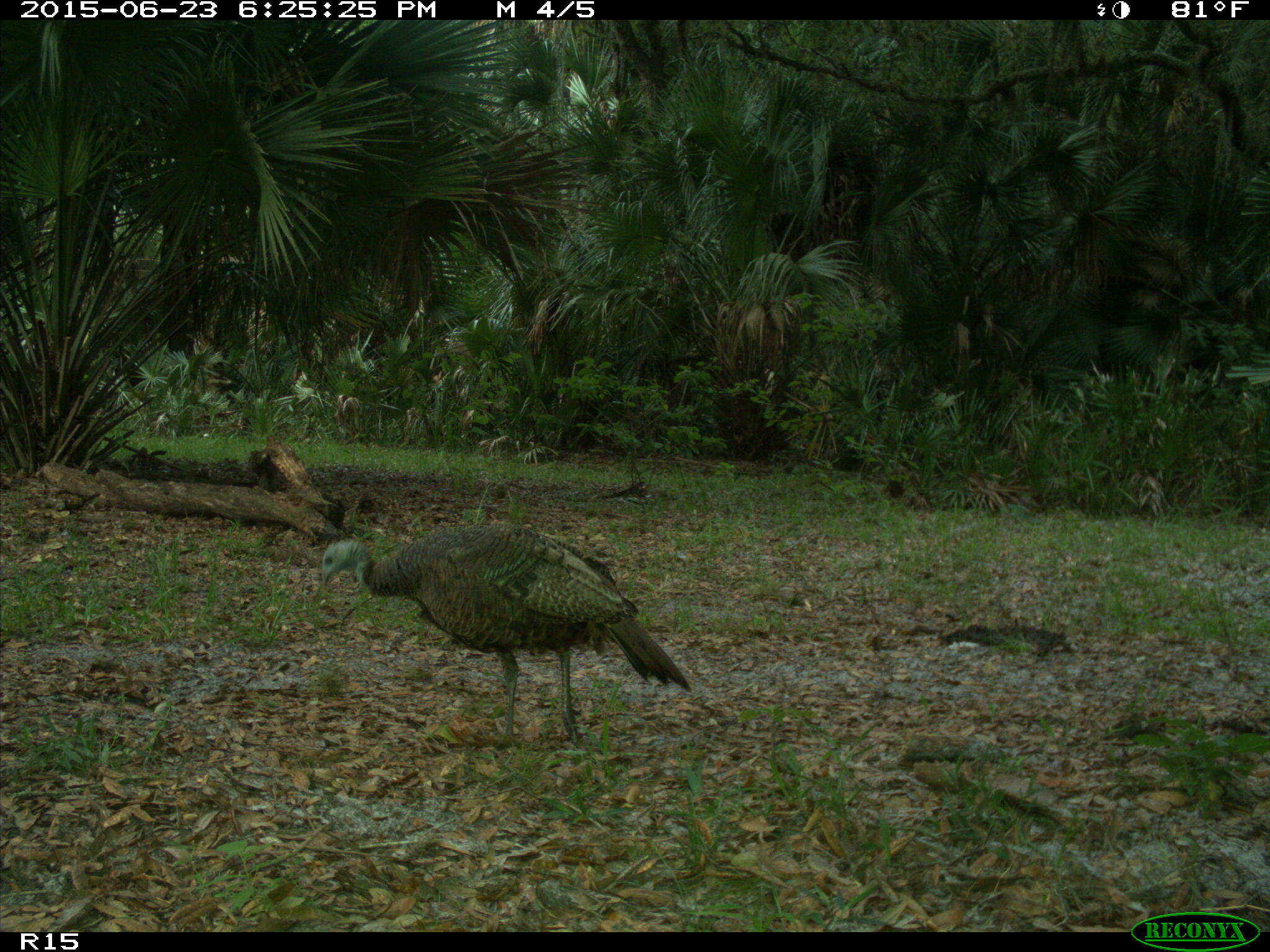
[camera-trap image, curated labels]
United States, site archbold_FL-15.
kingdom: Animalia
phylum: Chordata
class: Aves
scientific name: Aves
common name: birds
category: unidentified bird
Unidentified bird (birds) (Aves).